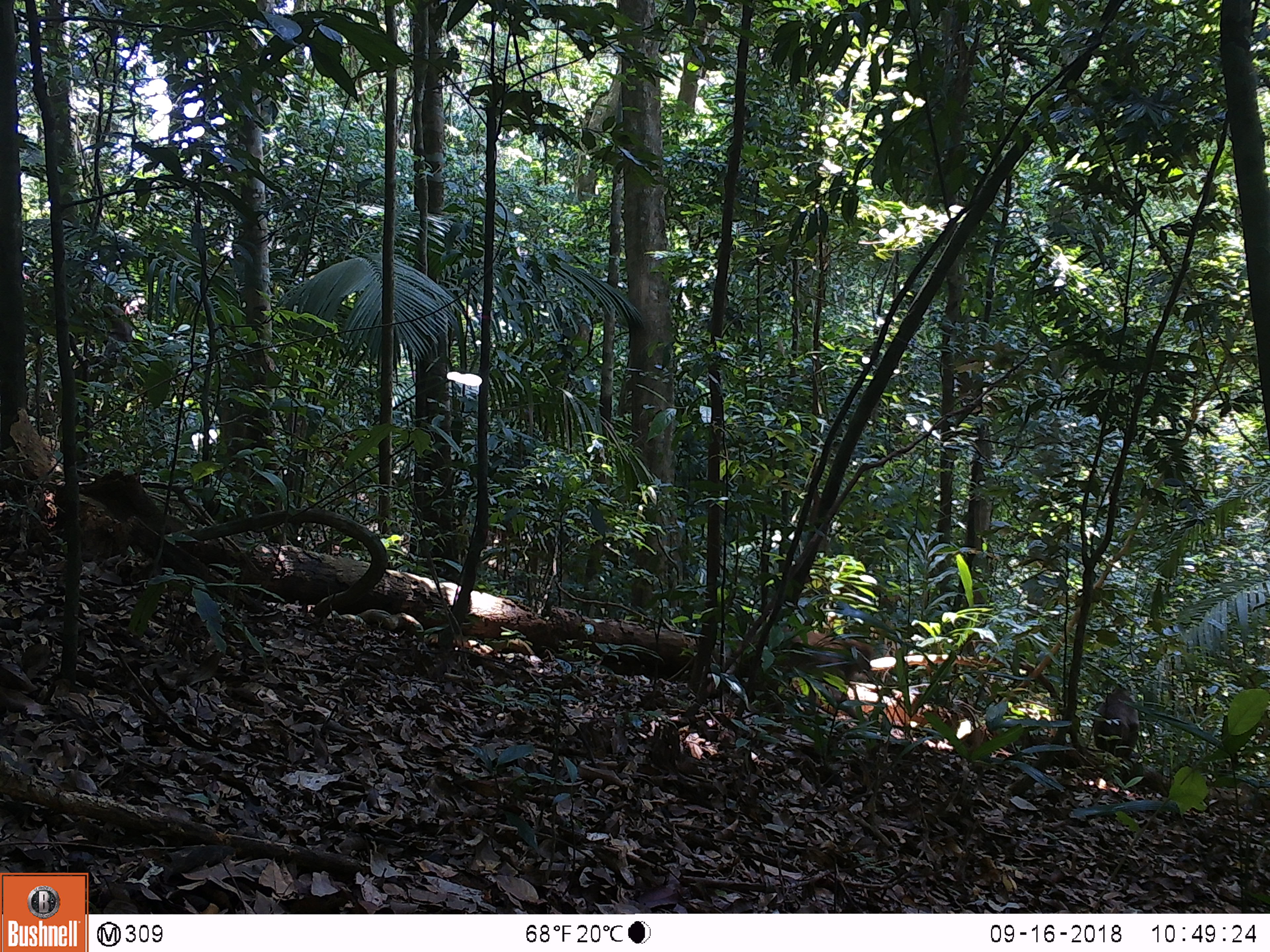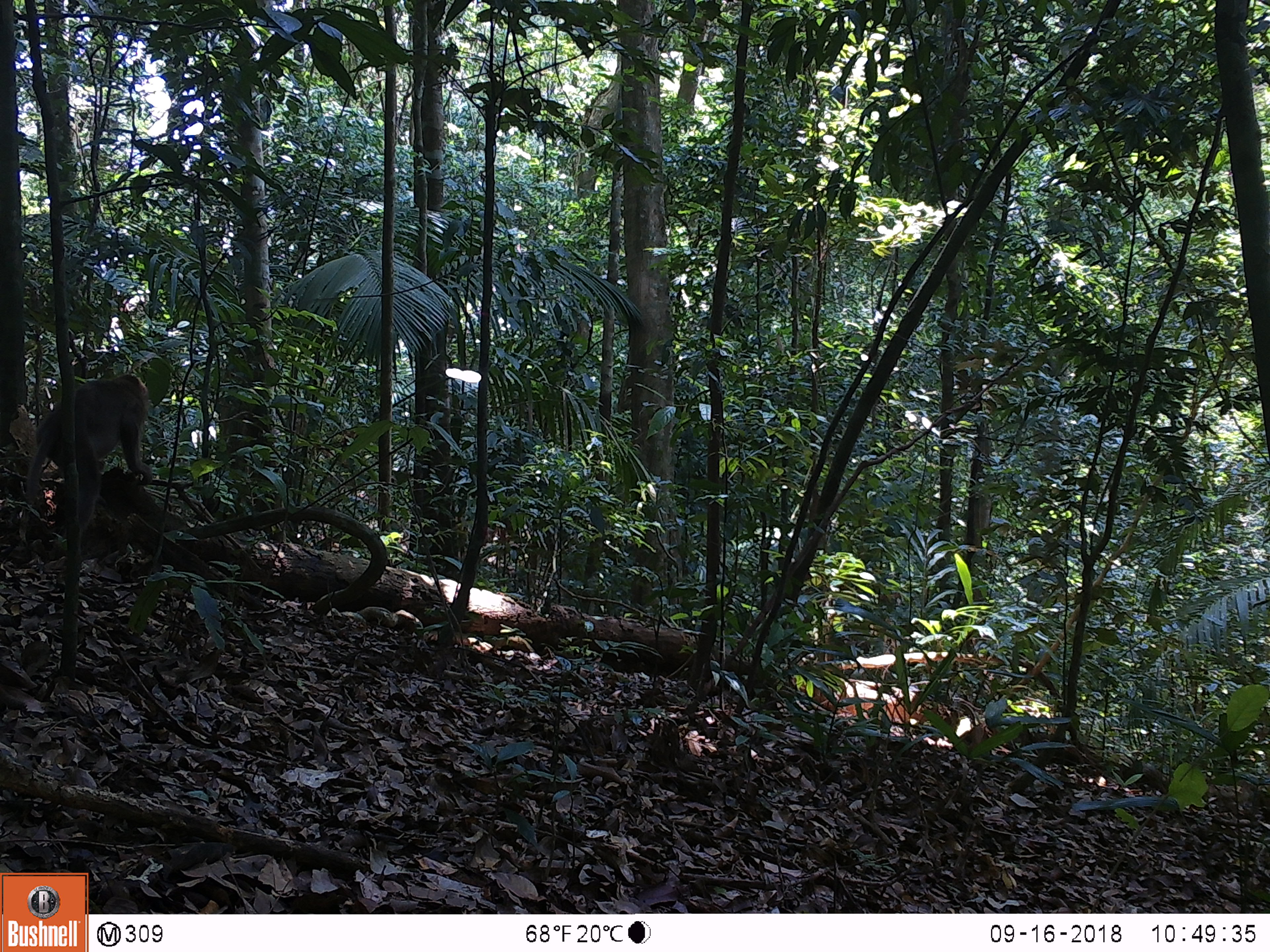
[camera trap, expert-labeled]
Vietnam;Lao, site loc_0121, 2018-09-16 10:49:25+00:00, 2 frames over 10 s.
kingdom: Animalia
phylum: Chordata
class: Mammalia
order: Primates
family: Cercopithecidae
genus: Macaca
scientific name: Macaca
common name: macaques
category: assam or rhesus macaque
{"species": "assam or rhesus macaque (macaques) (Macaca)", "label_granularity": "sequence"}